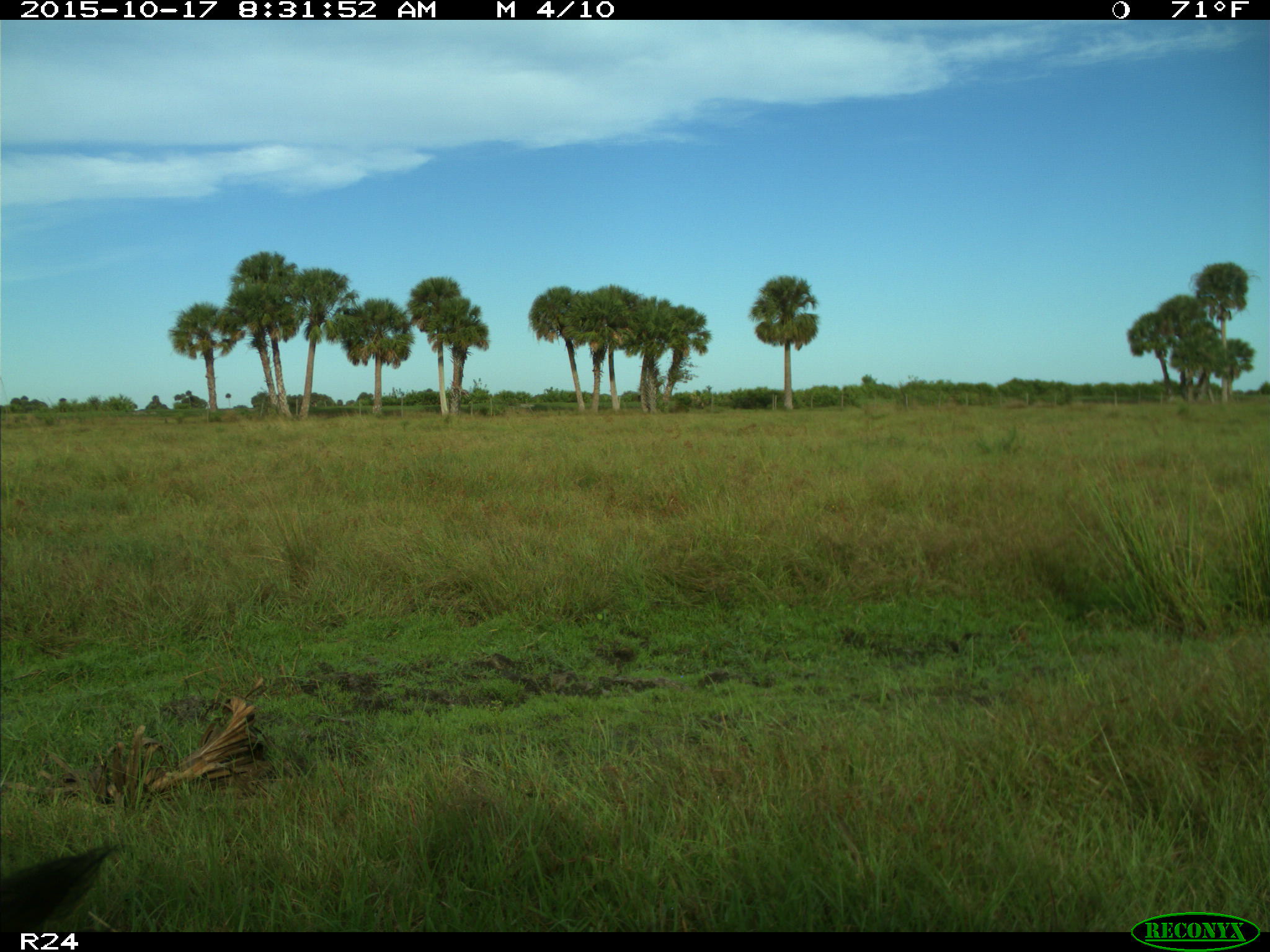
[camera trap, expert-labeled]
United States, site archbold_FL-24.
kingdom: Animalia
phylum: Chordata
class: Mammalia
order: Artiodactyla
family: Suidae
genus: Sus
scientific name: Sus scrofa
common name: wild boar